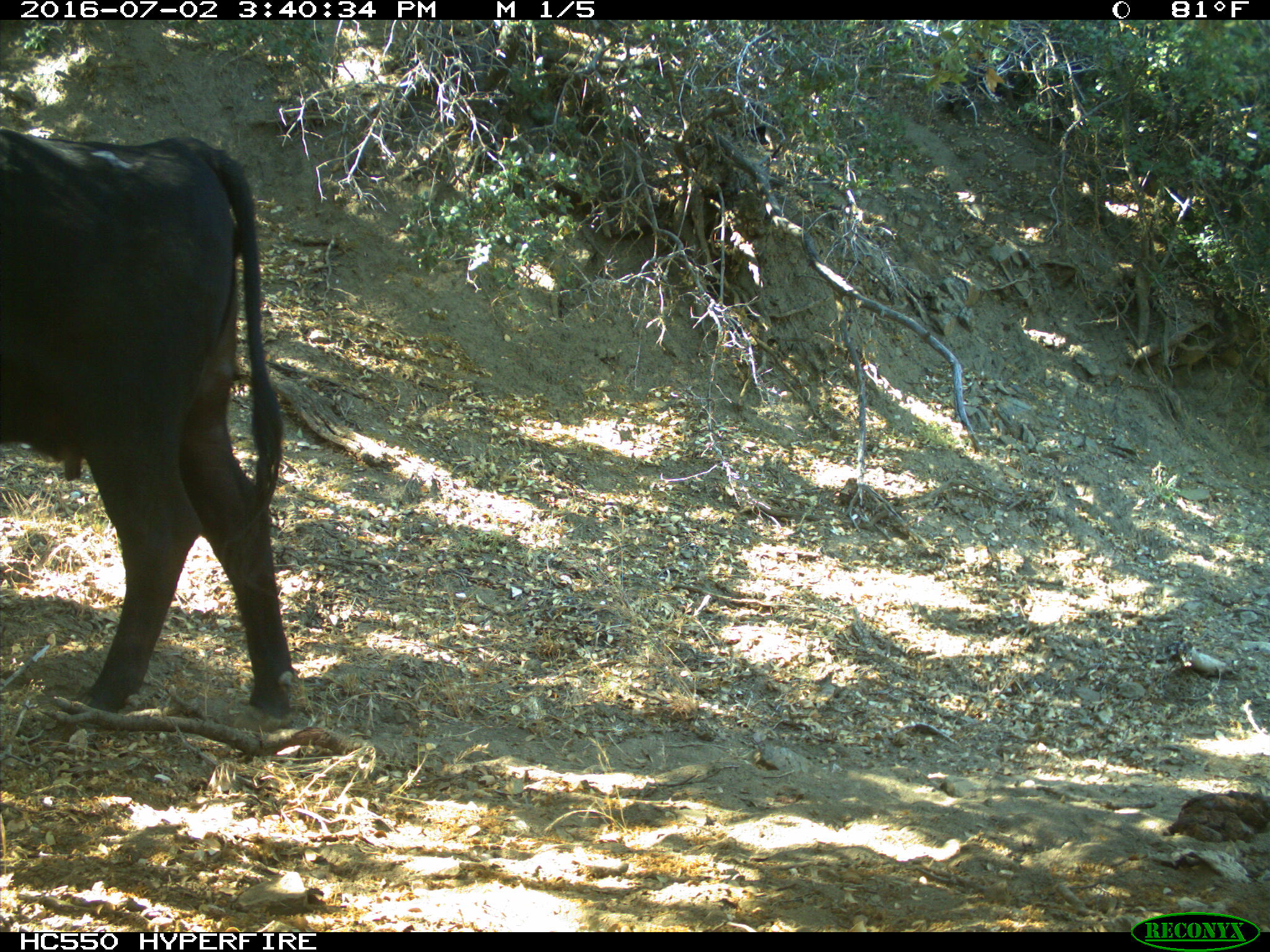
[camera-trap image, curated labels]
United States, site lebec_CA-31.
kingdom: Animalia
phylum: Chordata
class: Mammalia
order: Artiodactyla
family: Bovidae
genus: Bos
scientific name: Bos taurus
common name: domestic cow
Bos taurus (domestic cow).